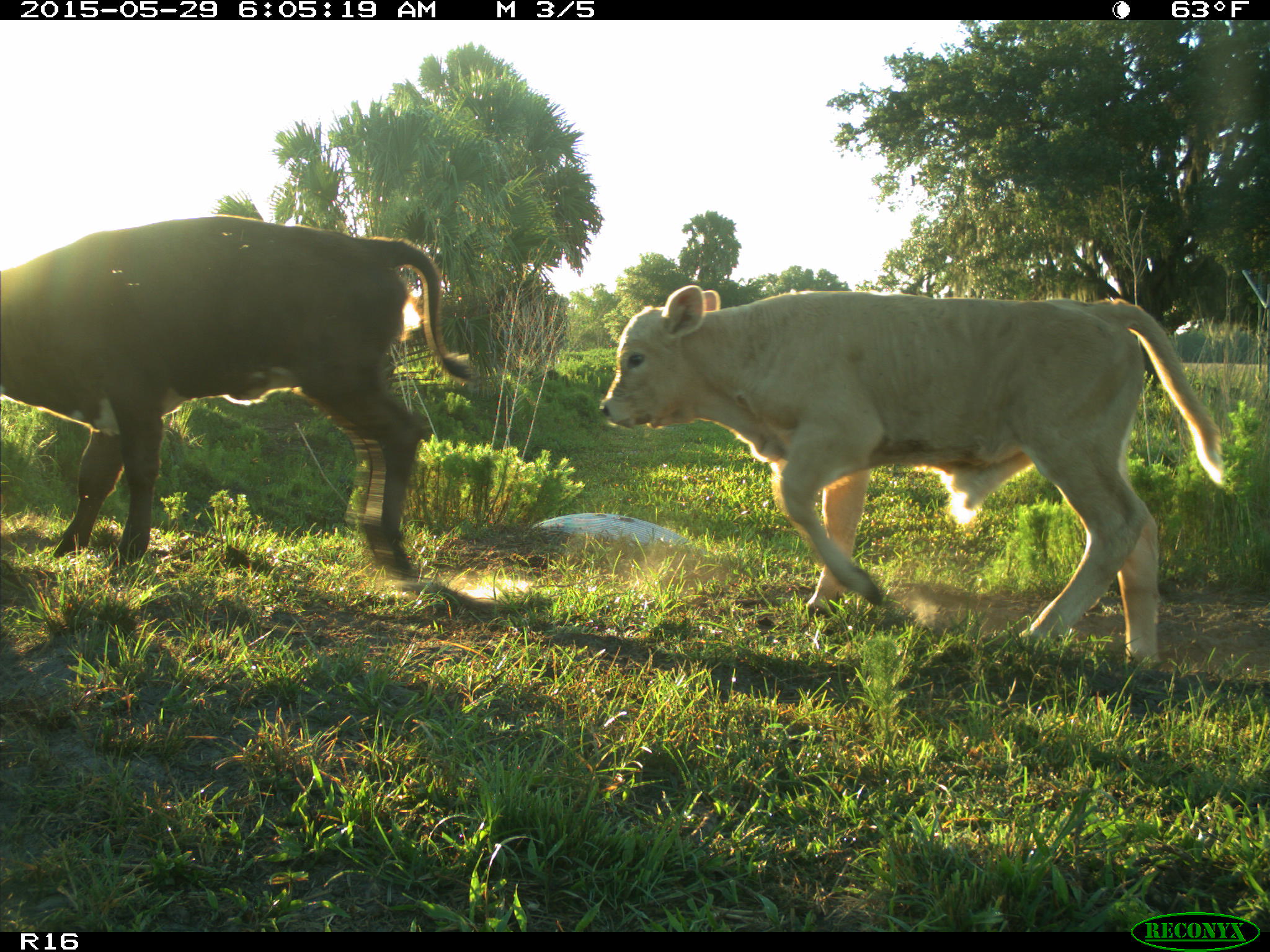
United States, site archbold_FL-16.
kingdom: Animalia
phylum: Chordata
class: Mammalia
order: Artiodactyla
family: Bovidae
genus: Bos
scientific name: Bos taurus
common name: domestic cow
Bos taurus (domestic cow).